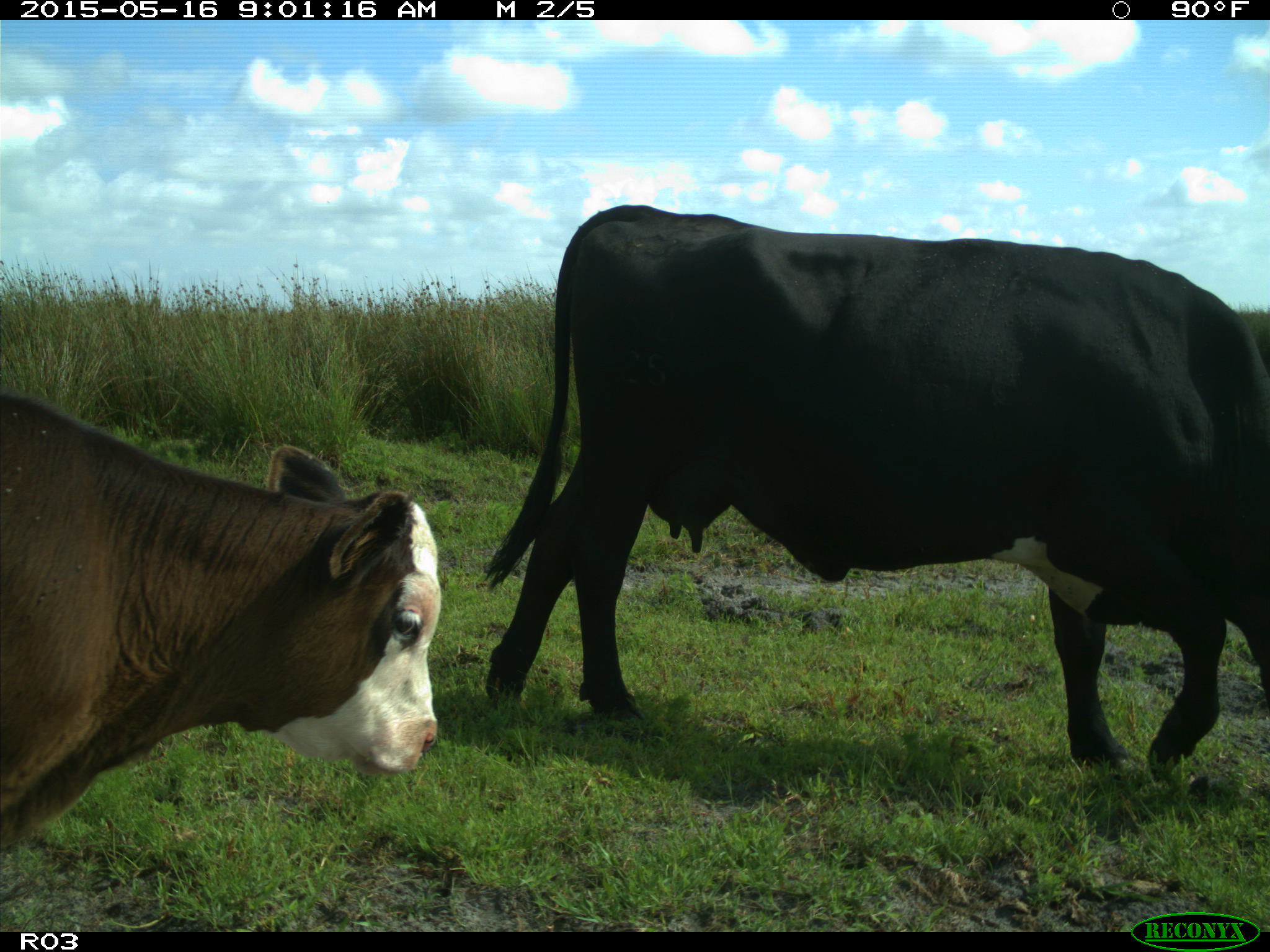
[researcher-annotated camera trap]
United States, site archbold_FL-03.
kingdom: Animalia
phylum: Chordata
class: Mammalia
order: Artiodactyla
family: Bovidae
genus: Bos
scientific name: Bos taurus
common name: domestic cow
Bos taurus (domestic cow).